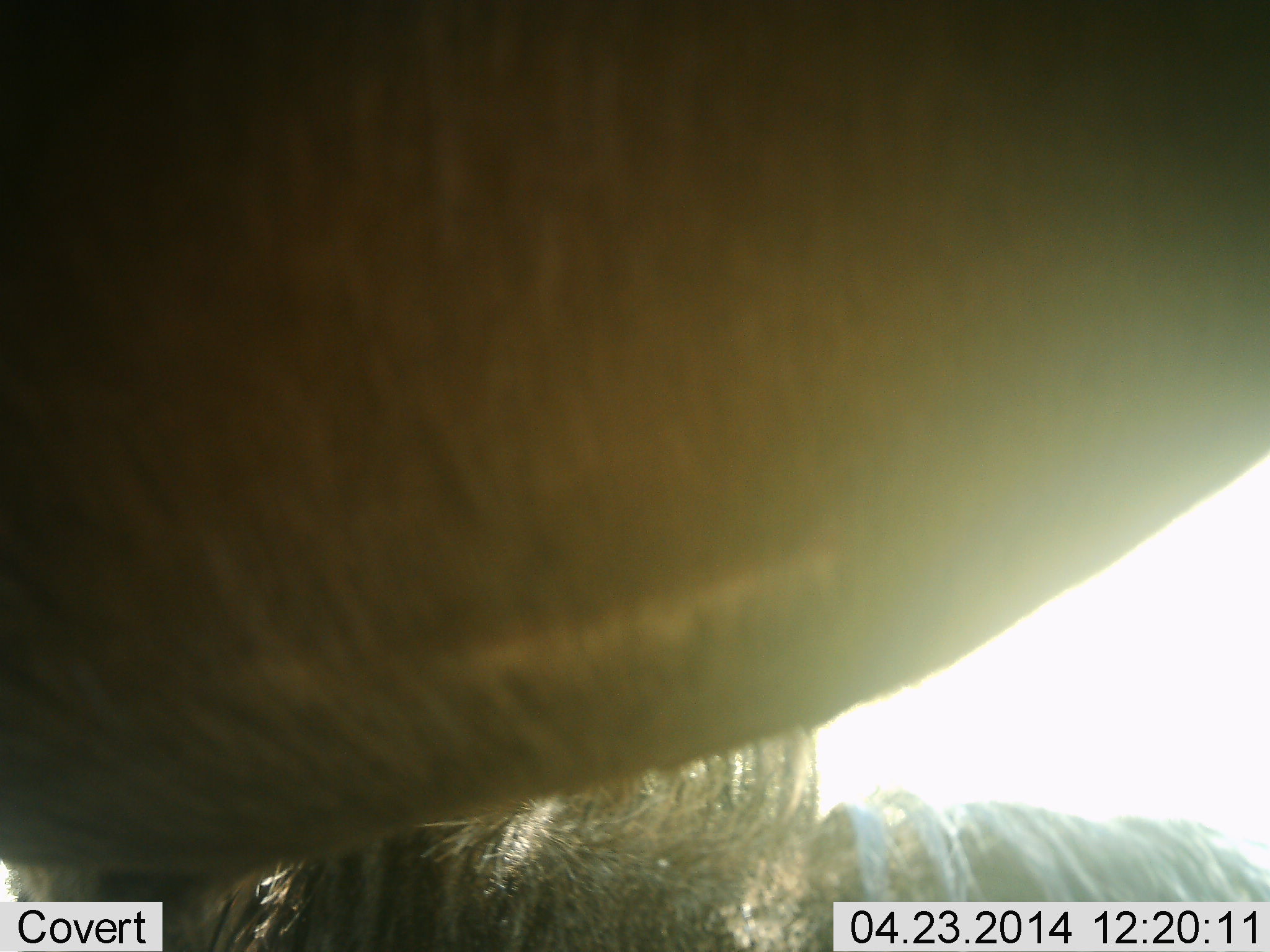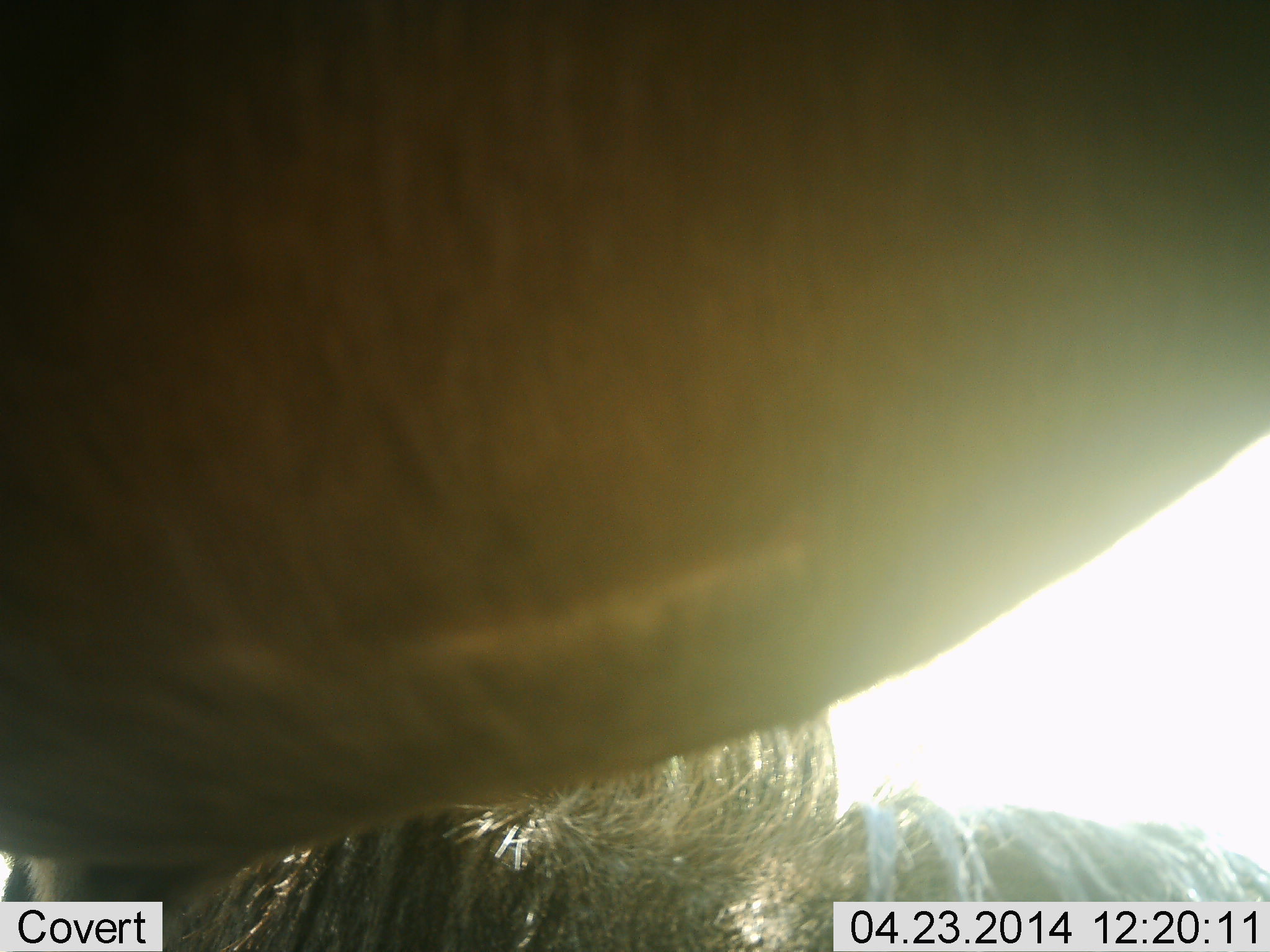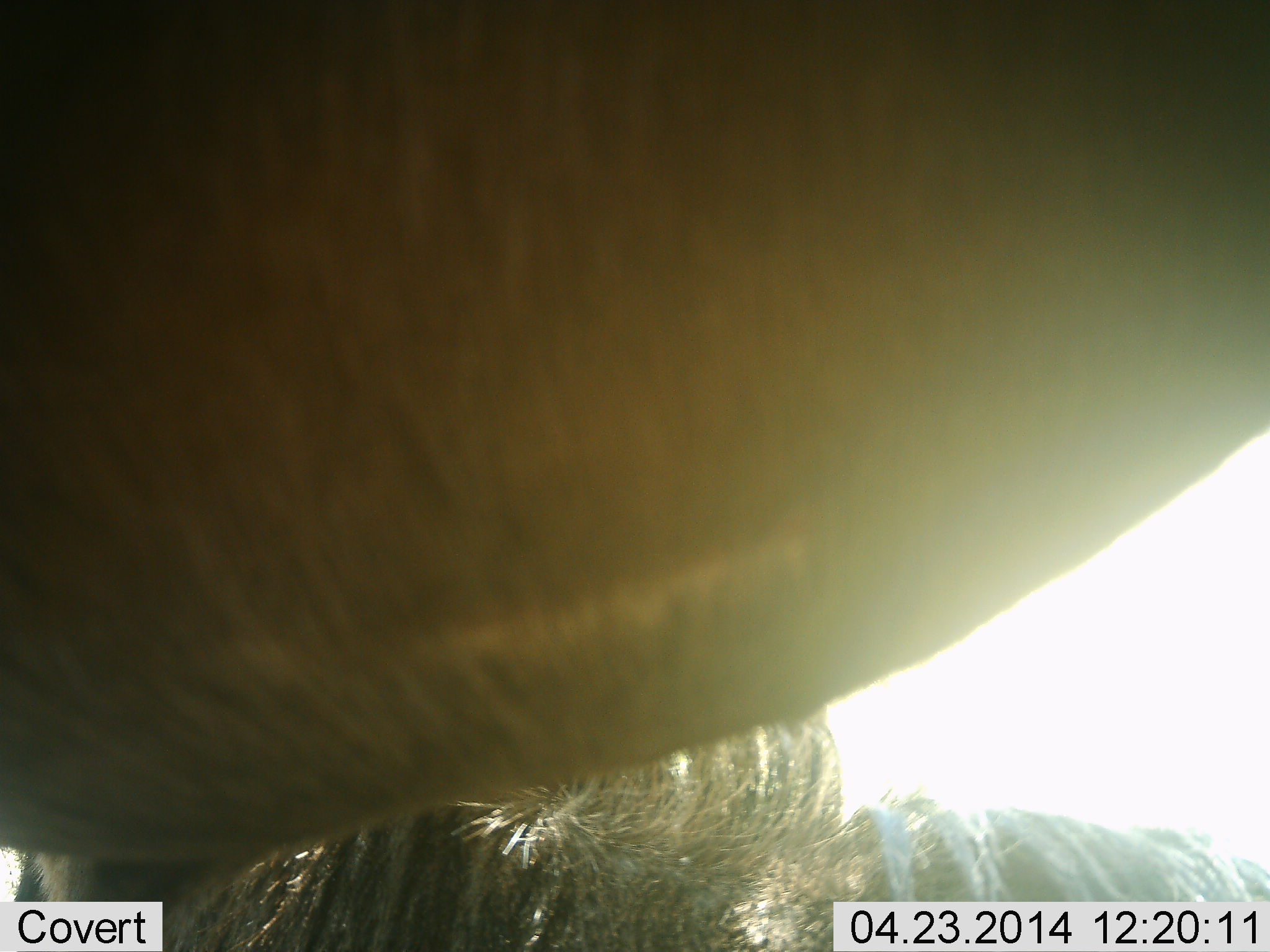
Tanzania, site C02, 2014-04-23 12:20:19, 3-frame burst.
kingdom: Animalia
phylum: Chordata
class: Mammalia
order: Artiodactyla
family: Bovidae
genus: Connochaetes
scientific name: Connochaetes taurinus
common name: blue wildebeest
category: wildebeest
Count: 1.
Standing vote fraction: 80%.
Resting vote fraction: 30%.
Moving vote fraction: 0%.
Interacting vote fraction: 10%.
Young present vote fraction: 0%.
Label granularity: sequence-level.